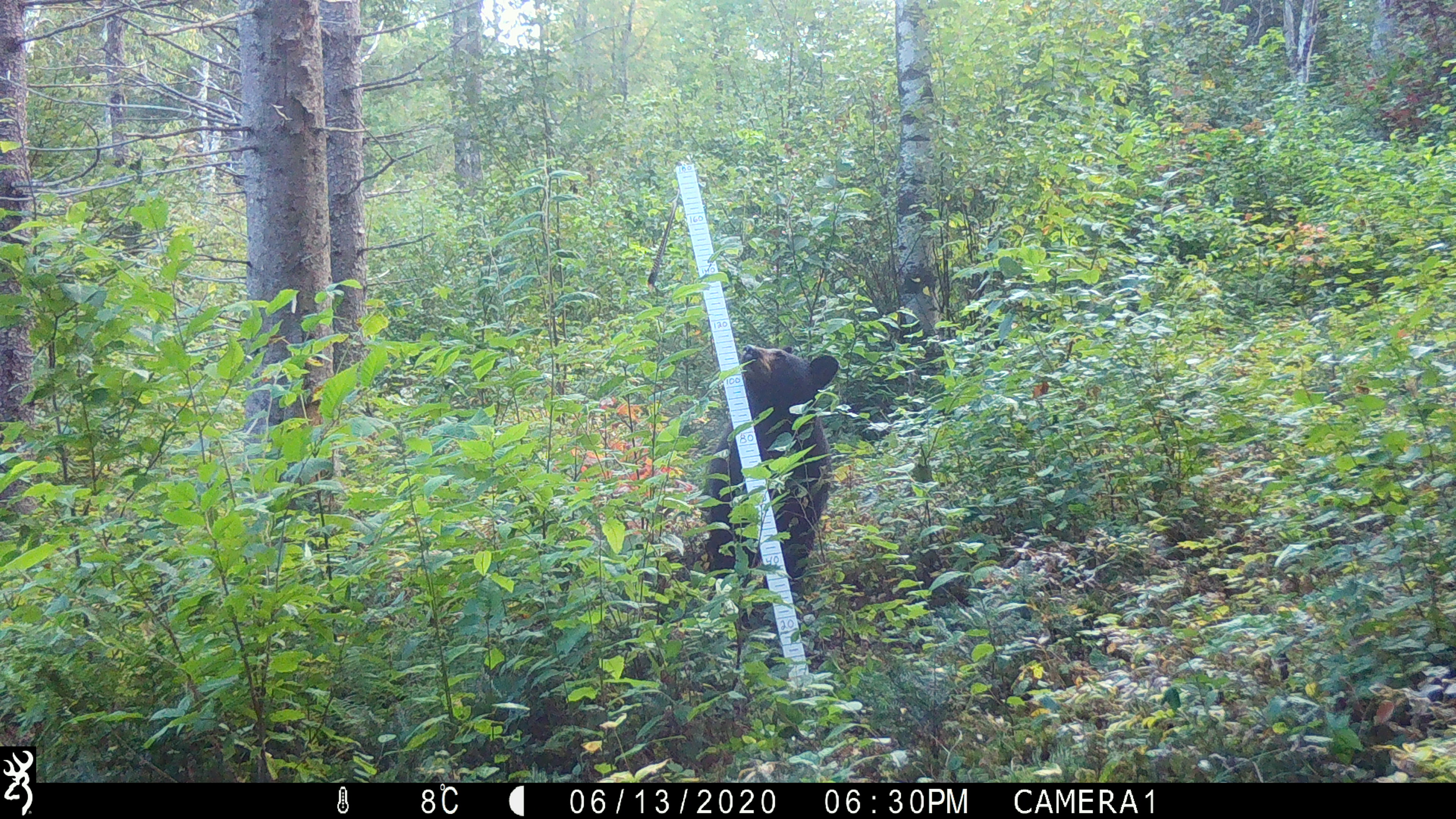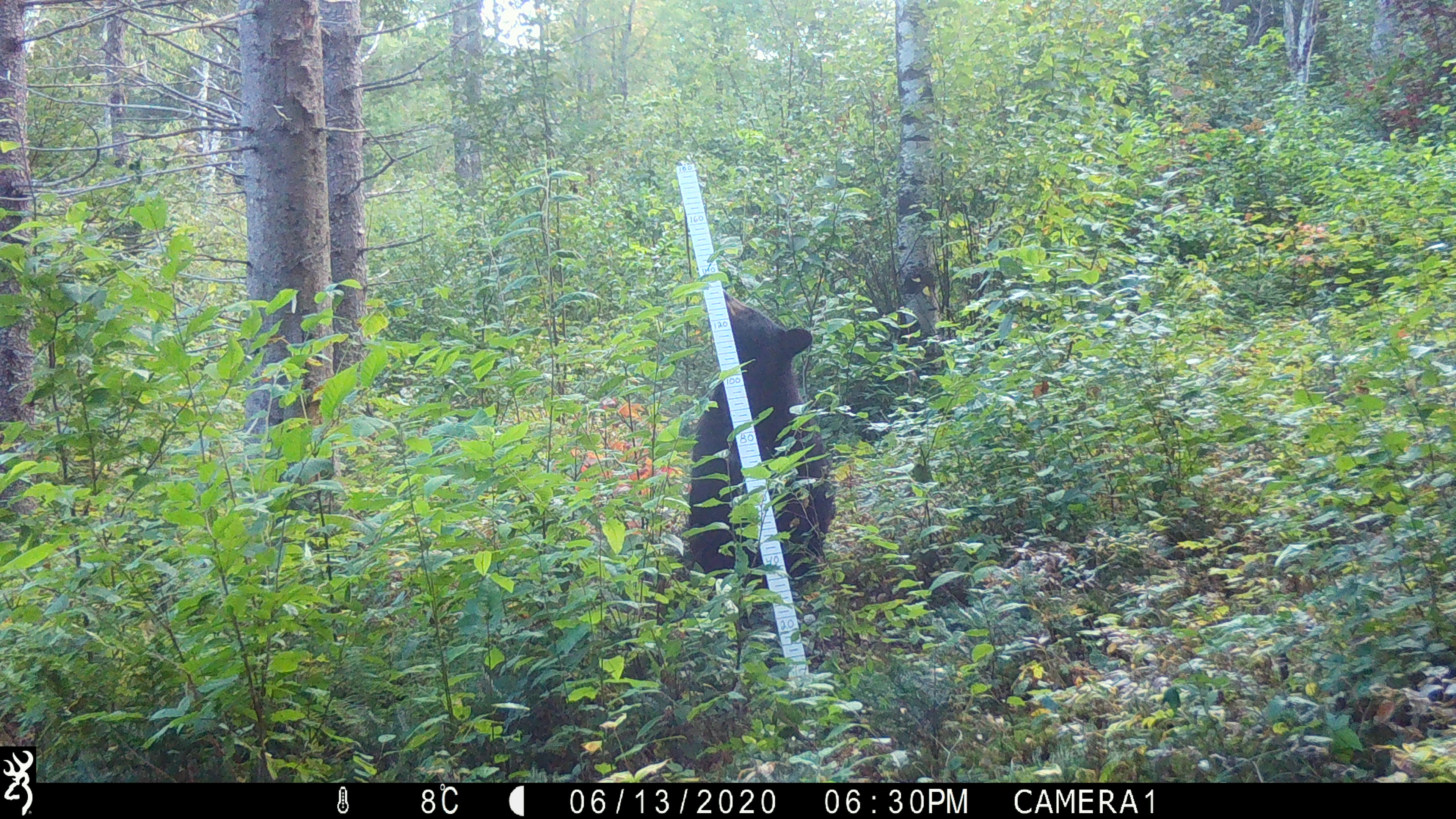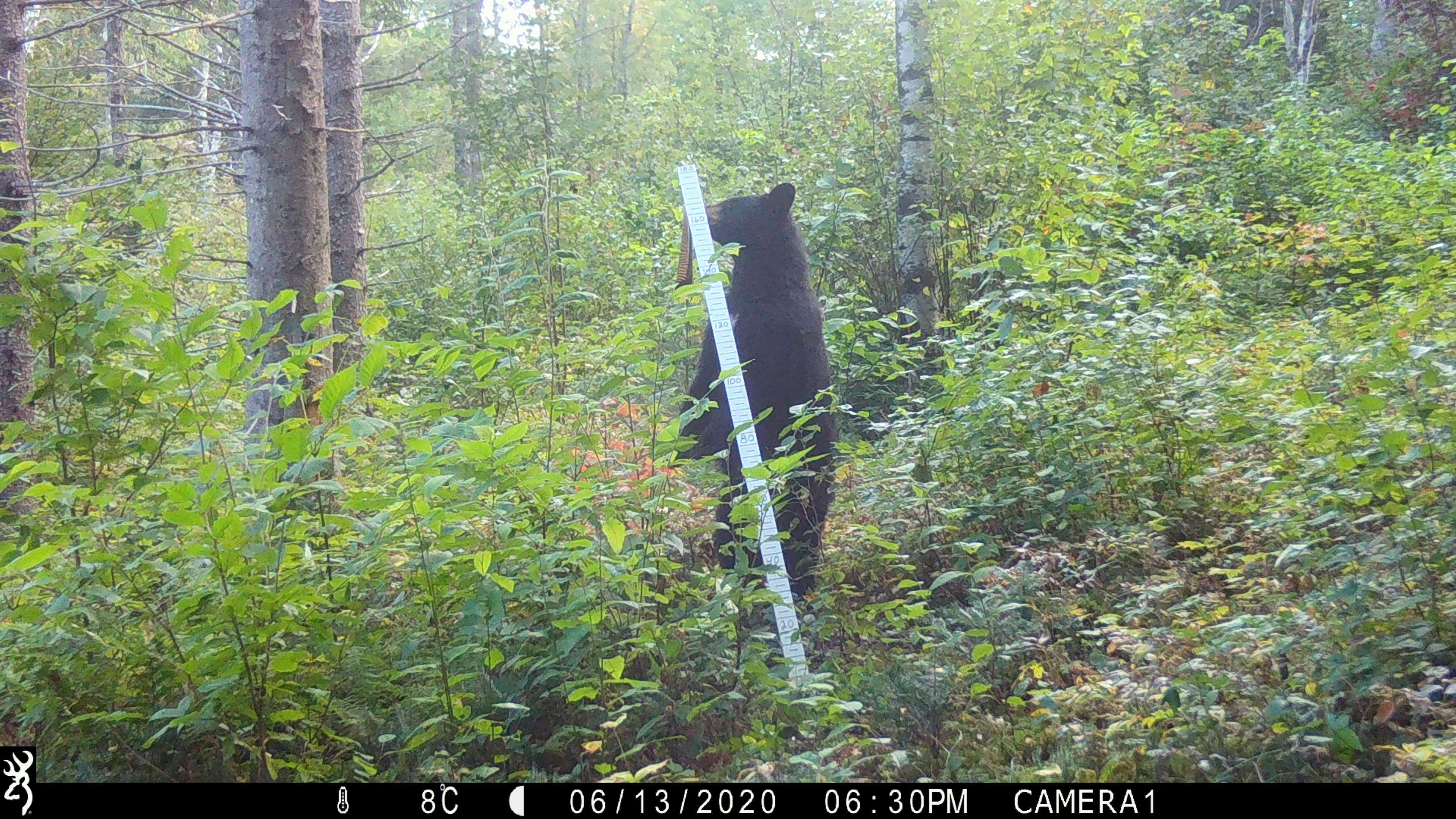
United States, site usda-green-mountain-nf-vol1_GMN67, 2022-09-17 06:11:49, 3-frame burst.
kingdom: Animalia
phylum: Chordata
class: Mammalia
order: Carnivora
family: Ursidae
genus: Ursus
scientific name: Ursus americanus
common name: black bear